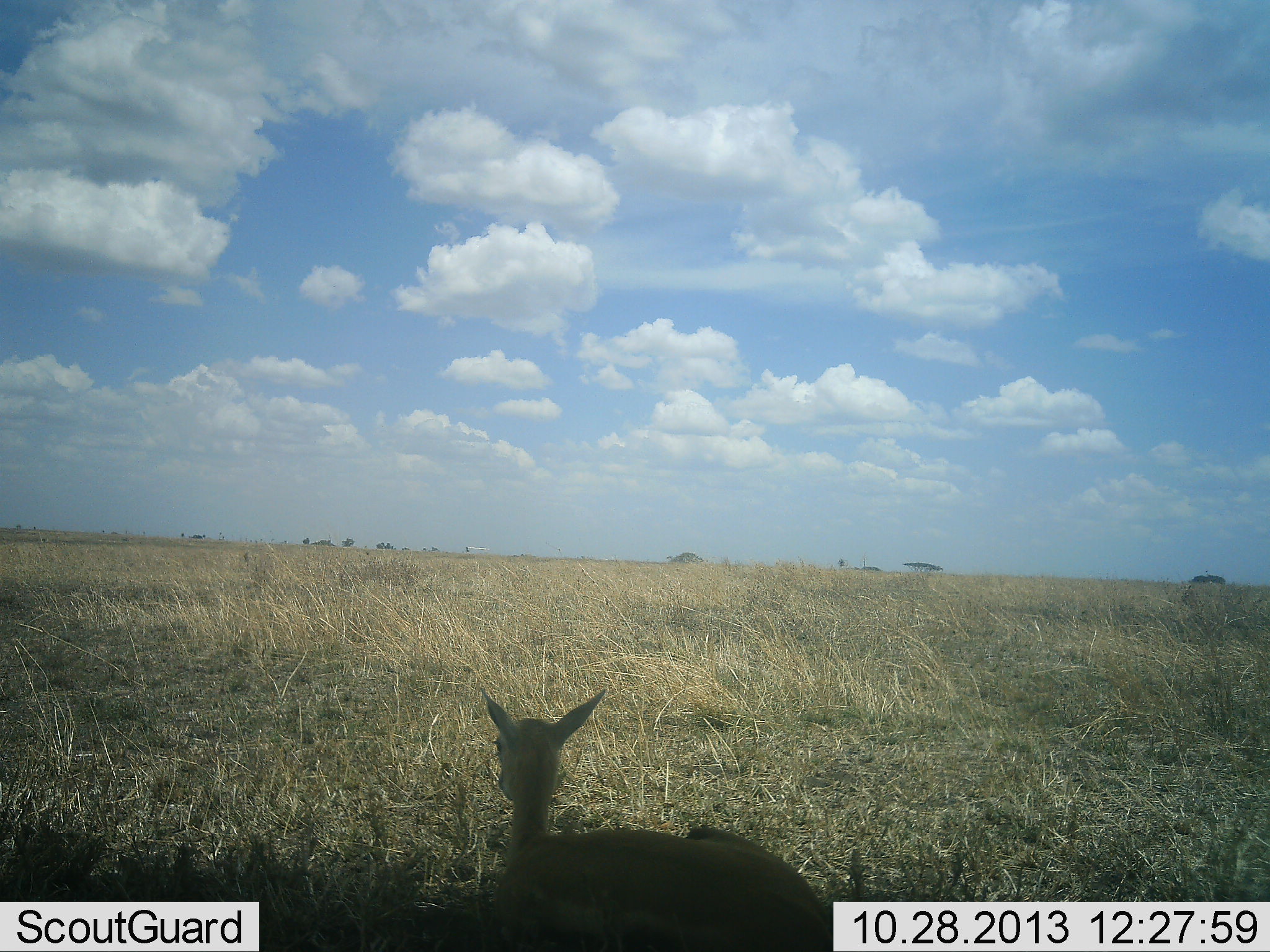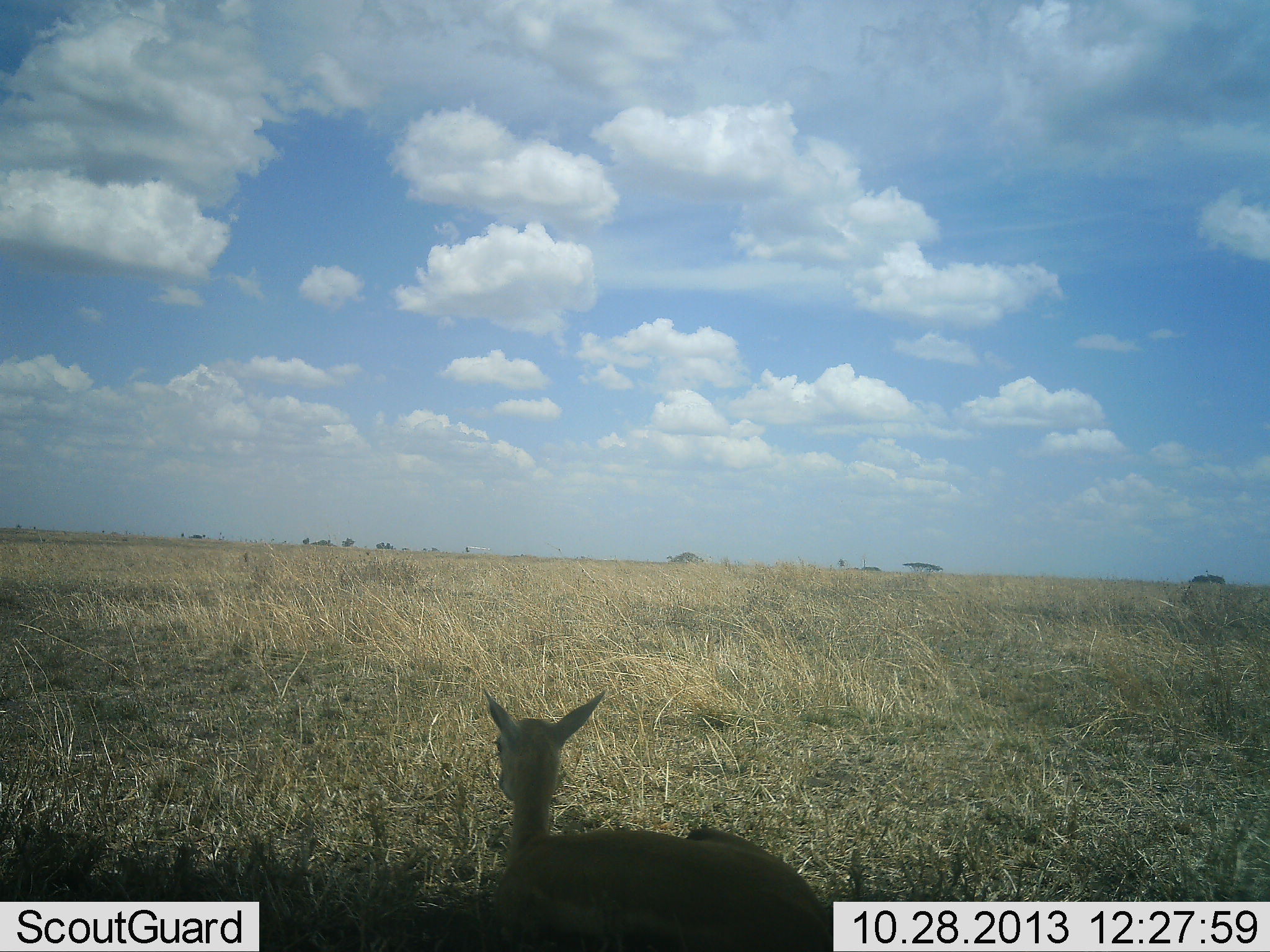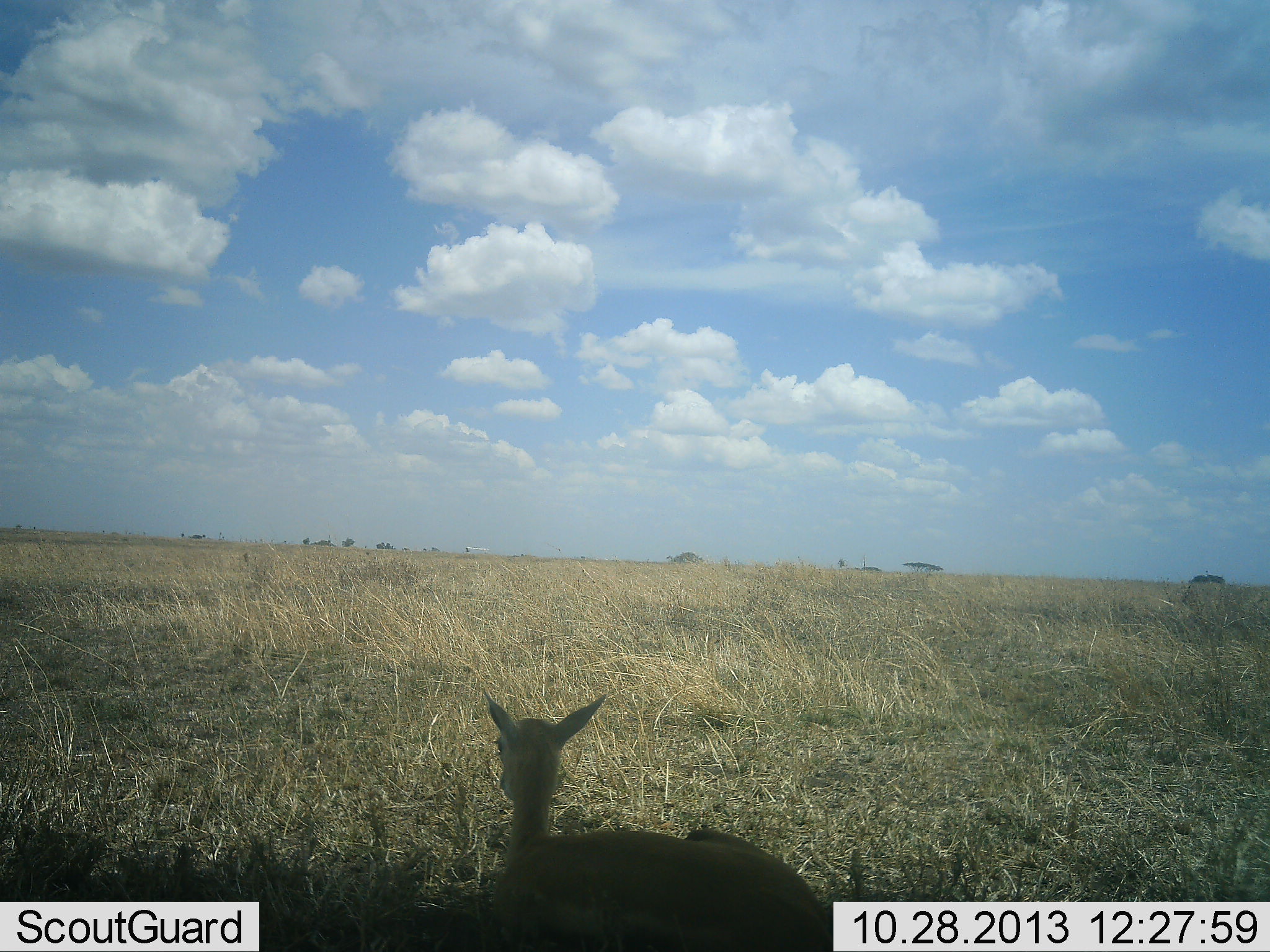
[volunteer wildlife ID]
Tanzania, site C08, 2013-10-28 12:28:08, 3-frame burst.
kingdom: Animalia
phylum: Chordata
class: Mammalia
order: Artiodactyla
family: Bovidae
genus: Eudorcas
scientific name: Eudorcas thomsonii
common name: thomson's gazelle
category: gazellethomsons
Gazellethomsons (thomson's gazelle) (Eudorcas thomsonii), count 1. Behavior (volunteer vote fractions): standing 0%, resting 100%, moving 0%, interacting 0%. Young present (vote fraction): 22%. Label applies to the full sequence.